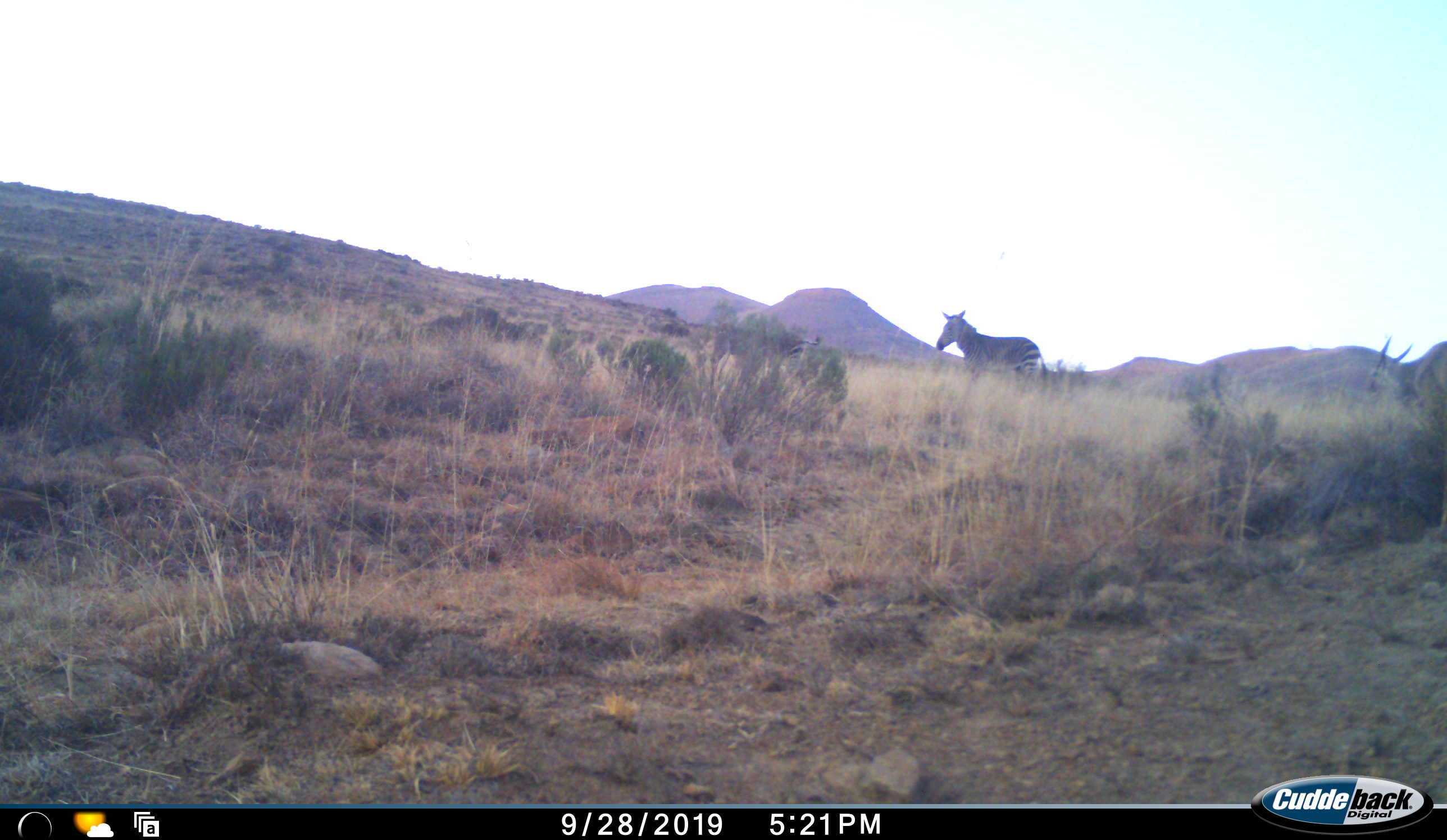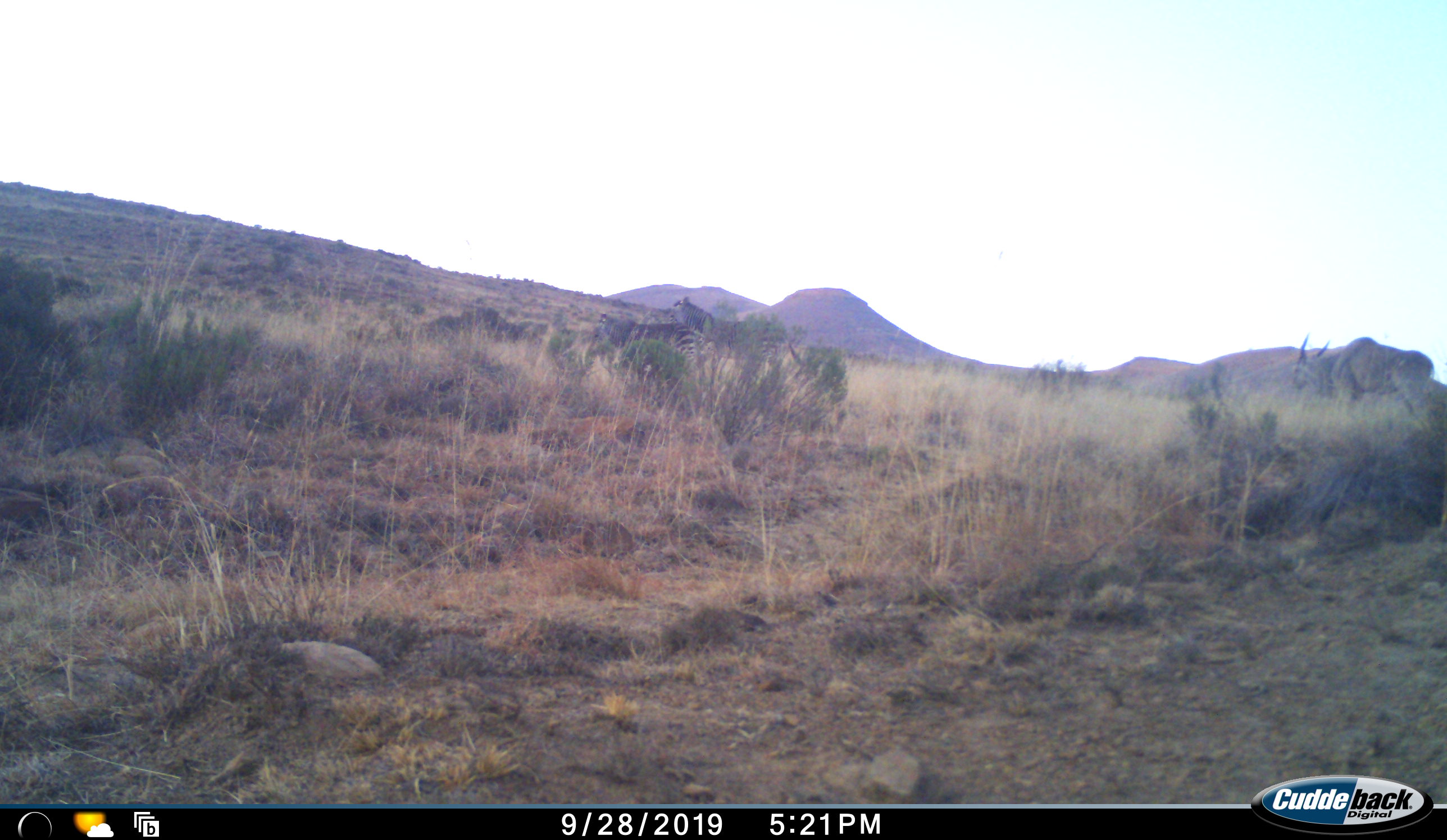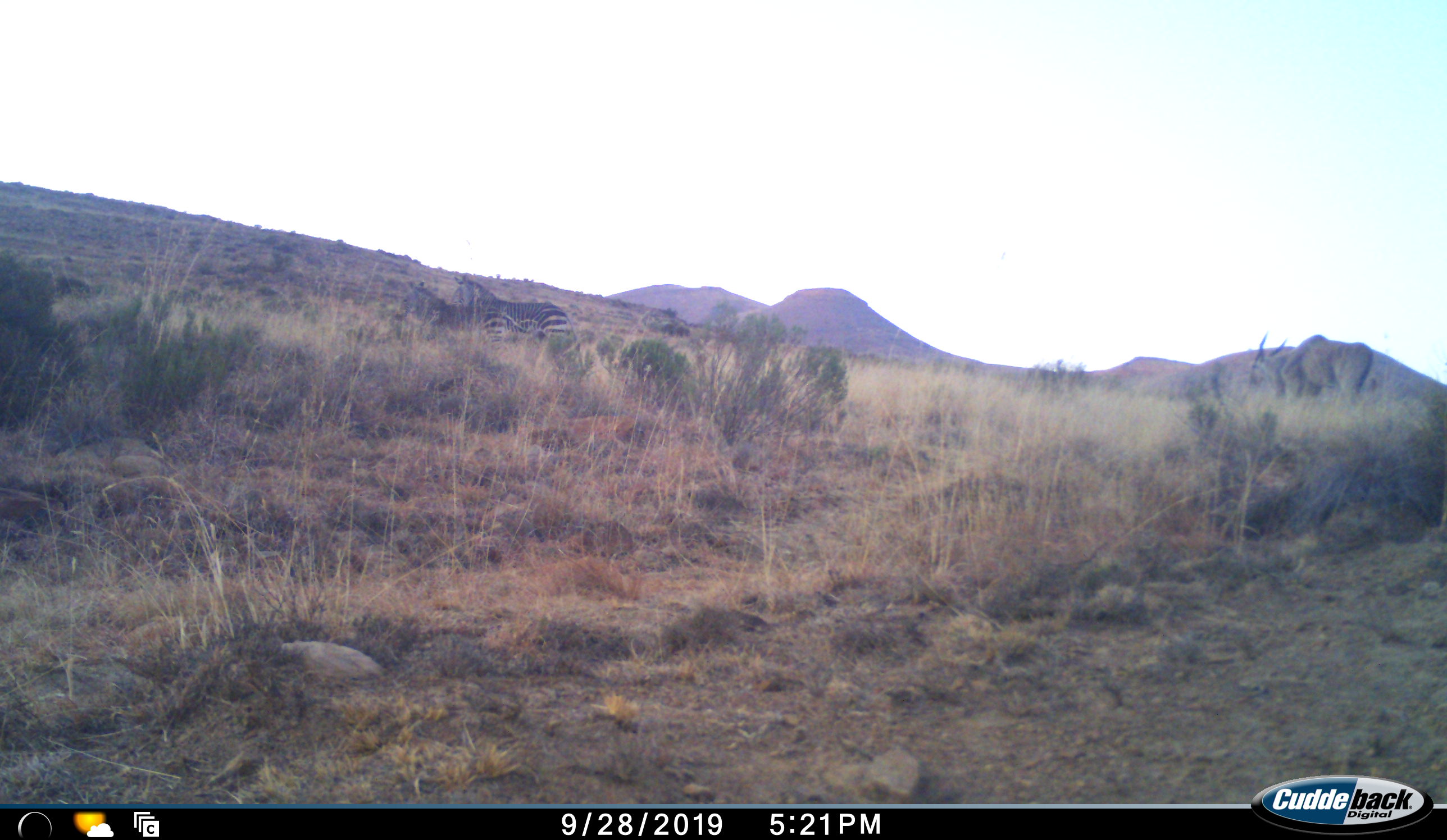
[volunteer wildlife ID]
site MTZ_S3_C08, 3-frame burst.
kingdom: Animalia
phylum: Chordata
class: Mammalia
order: Perissodactyla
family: Equidae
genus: Equus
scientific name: Equus zebra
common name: mountain zebra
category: zebramountain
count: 2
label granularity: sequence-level